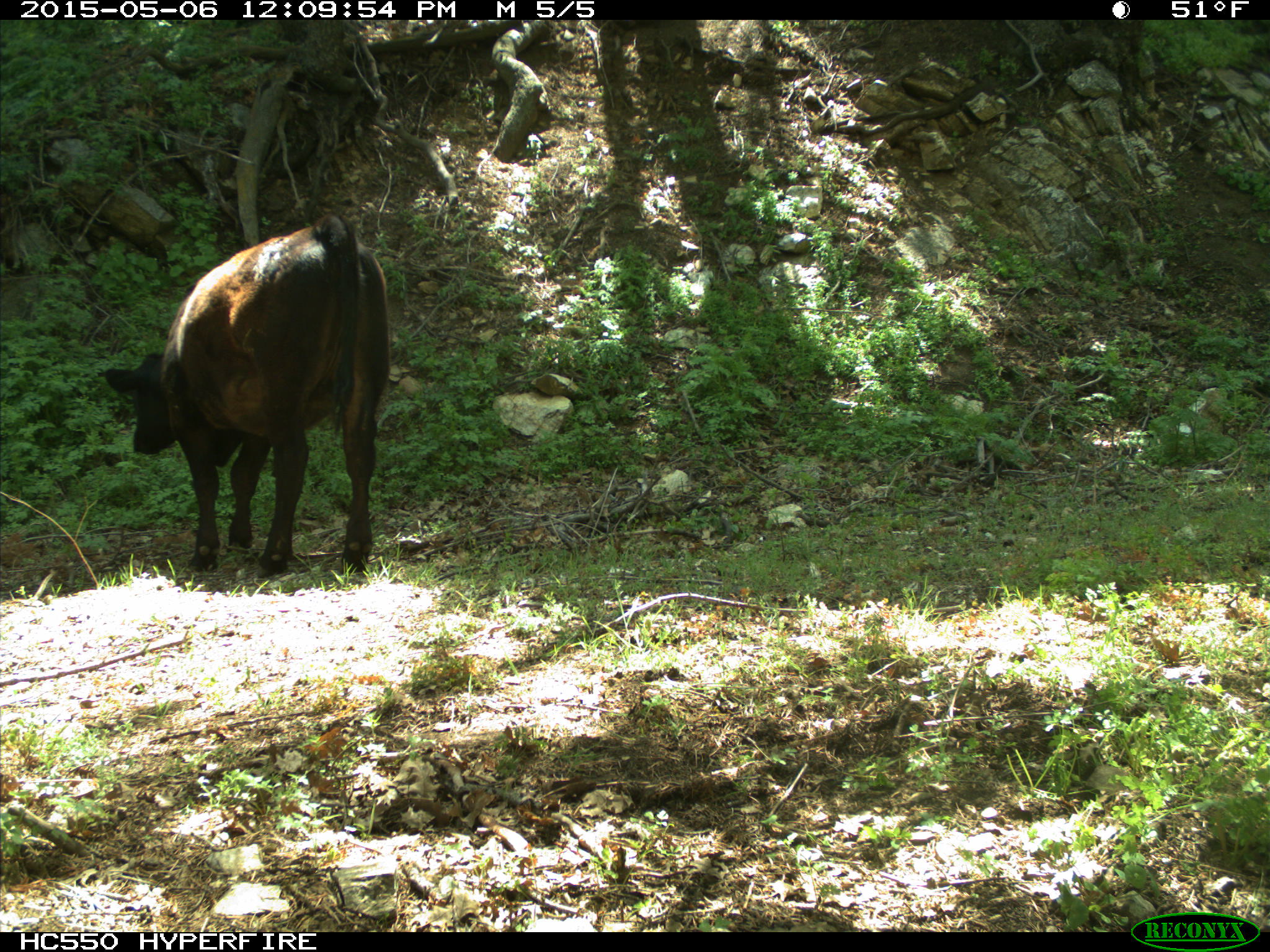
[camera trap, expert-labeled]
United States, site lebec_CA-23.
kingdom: Animalia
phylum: Chordata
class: Mammalia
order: Artiodactyla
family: Bovidae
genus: Bos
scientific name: Bos taurus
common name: domestic cow